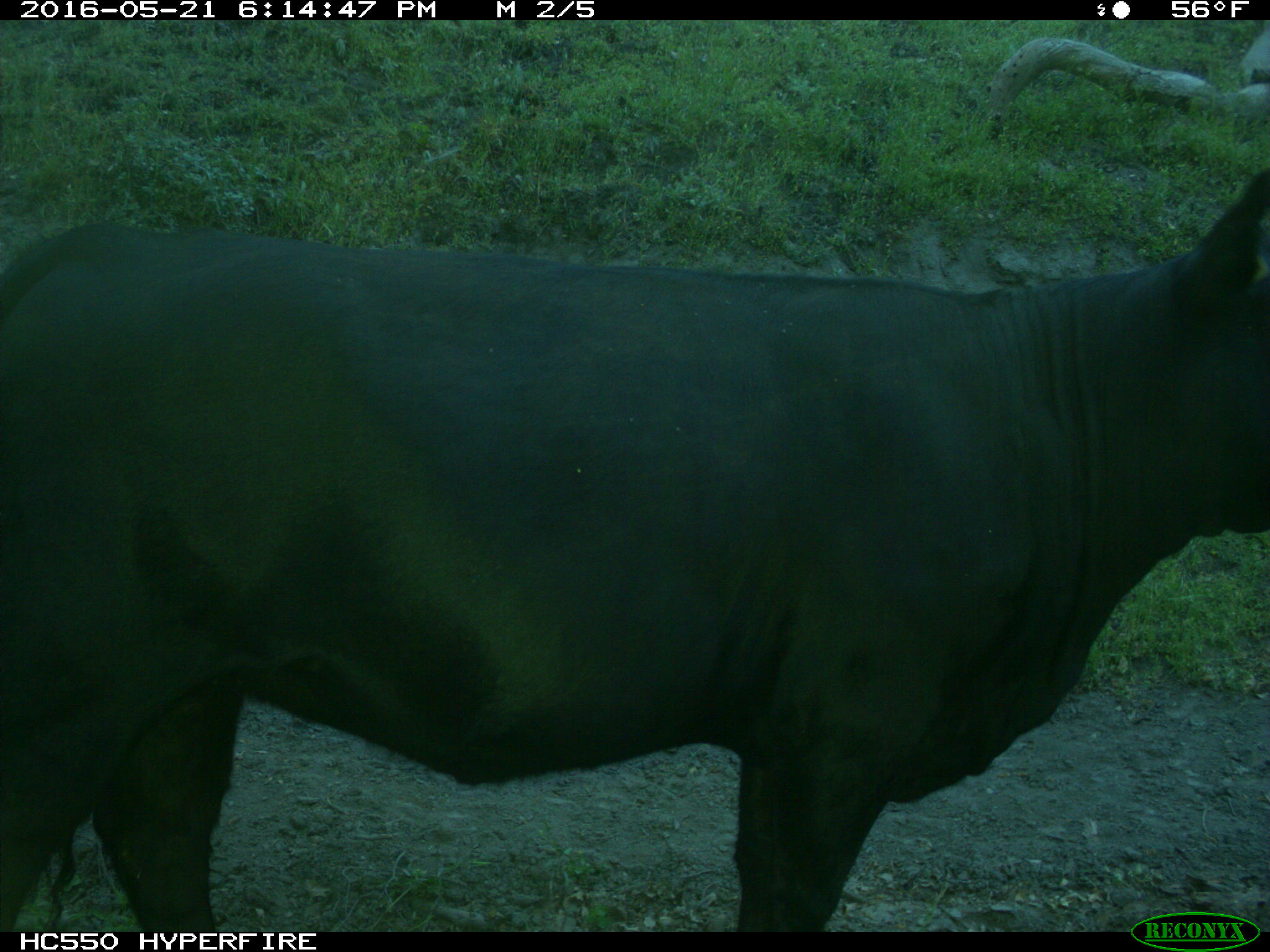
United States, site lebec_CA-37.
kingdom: Animalia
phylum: Chordata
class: Mammalia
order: Artiodactyla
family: Bovidae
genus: Bos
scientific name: Bos taurus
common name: domestic cow